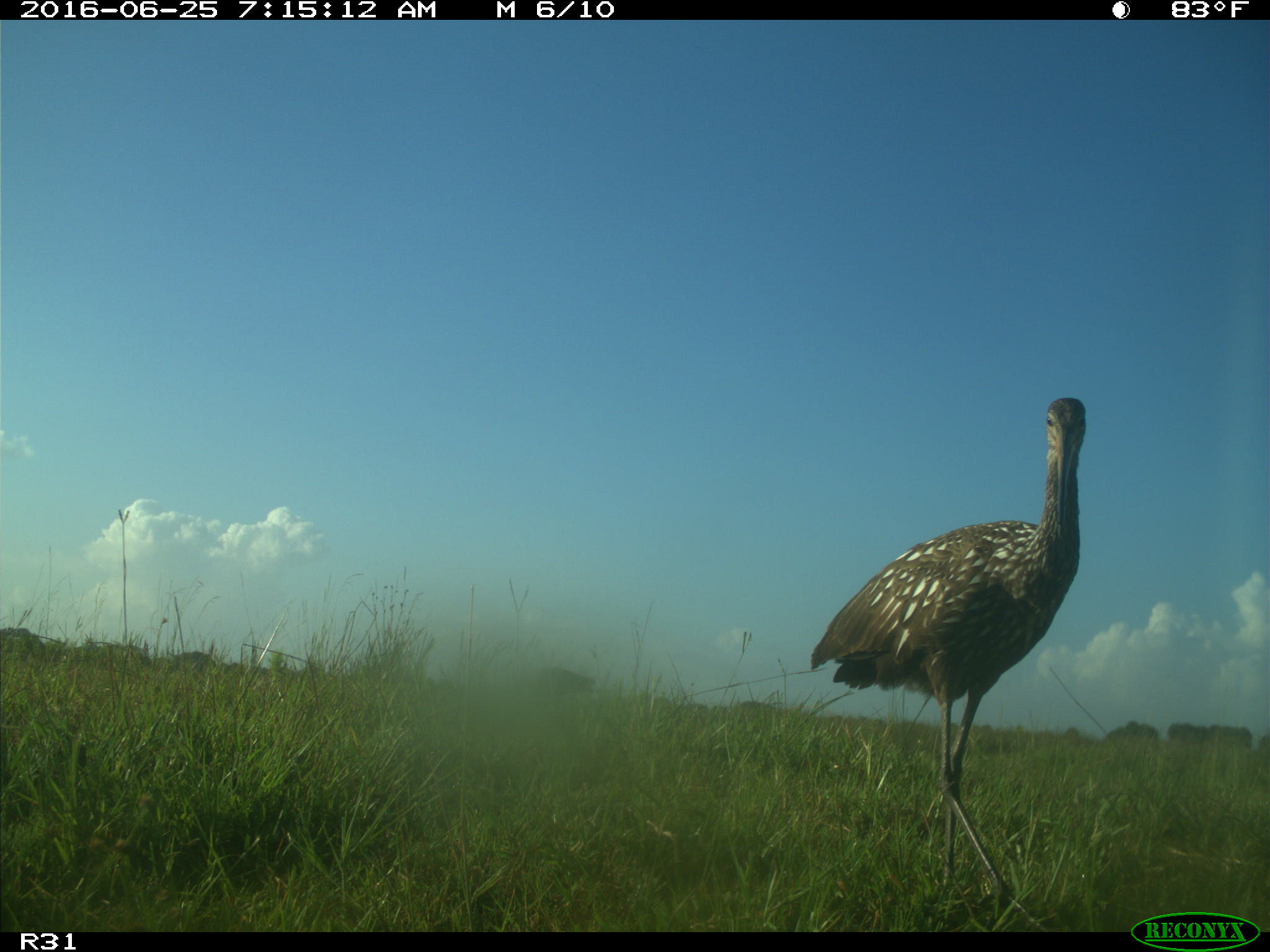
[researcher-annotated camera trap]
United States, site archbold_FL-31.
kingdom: Animalia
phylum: Chordata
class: Mammalia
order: Artiodactyla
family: Bovidae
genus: Bos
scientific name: Bos taurus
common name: domestic cow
Bos taurus (domestic cow).